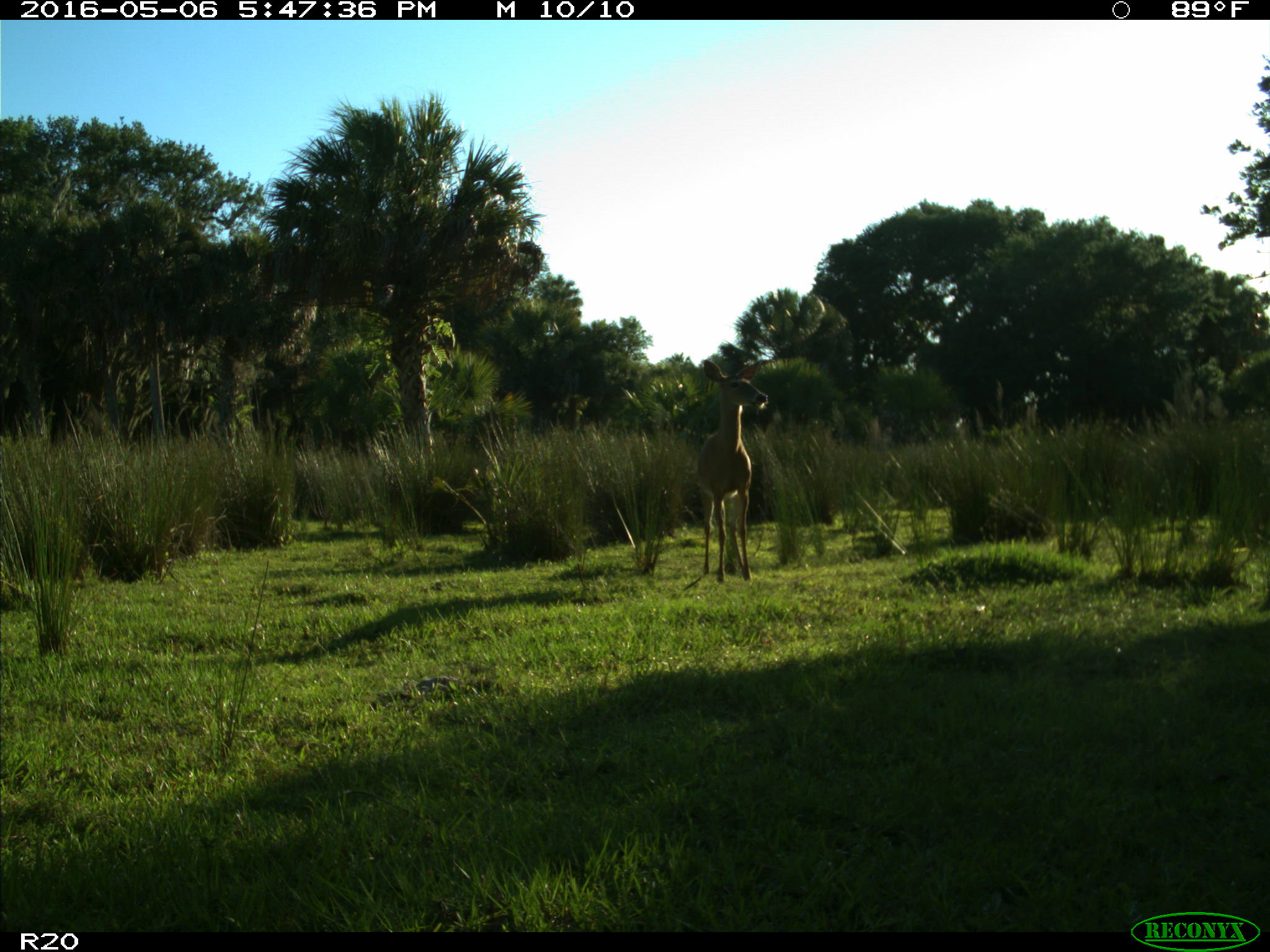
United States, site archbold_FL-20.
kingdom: Animalia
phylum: Chordata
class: Mammalia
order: Artiodactyla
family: Cervidae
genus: Odocoileus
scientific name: Odocoileus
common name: deer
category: unidentified deer